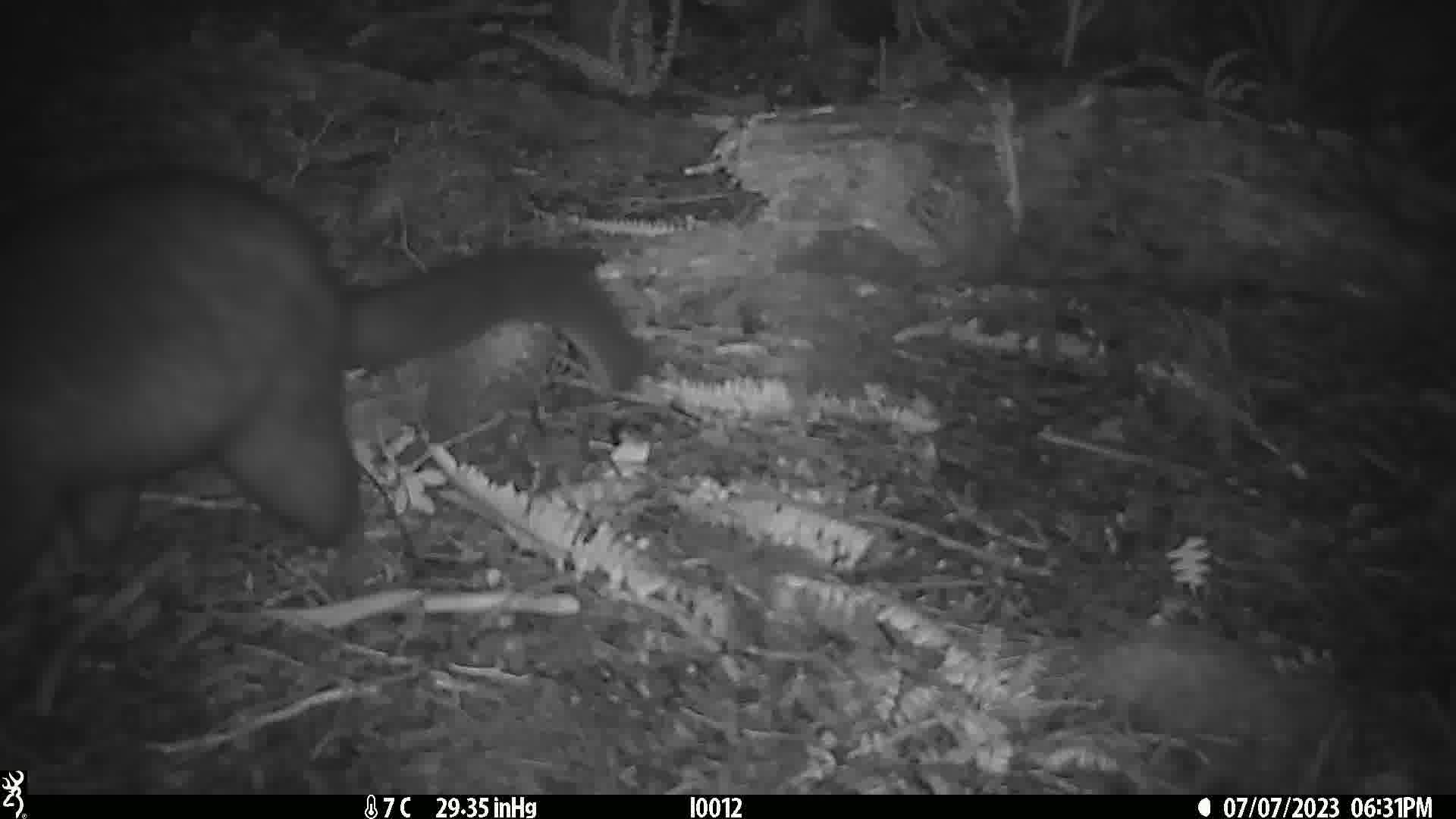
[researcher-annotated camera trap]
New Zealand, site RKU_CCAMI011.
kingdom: Animalia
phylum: Chordata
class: Mammalia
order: Diprotodontia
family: Phalangeridae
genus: Trichosurus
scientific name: Trichosurus vulpecula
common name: common brushtail possum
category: possum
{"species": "possum (common brushtail possum) (Trichosurus vulpecula)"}